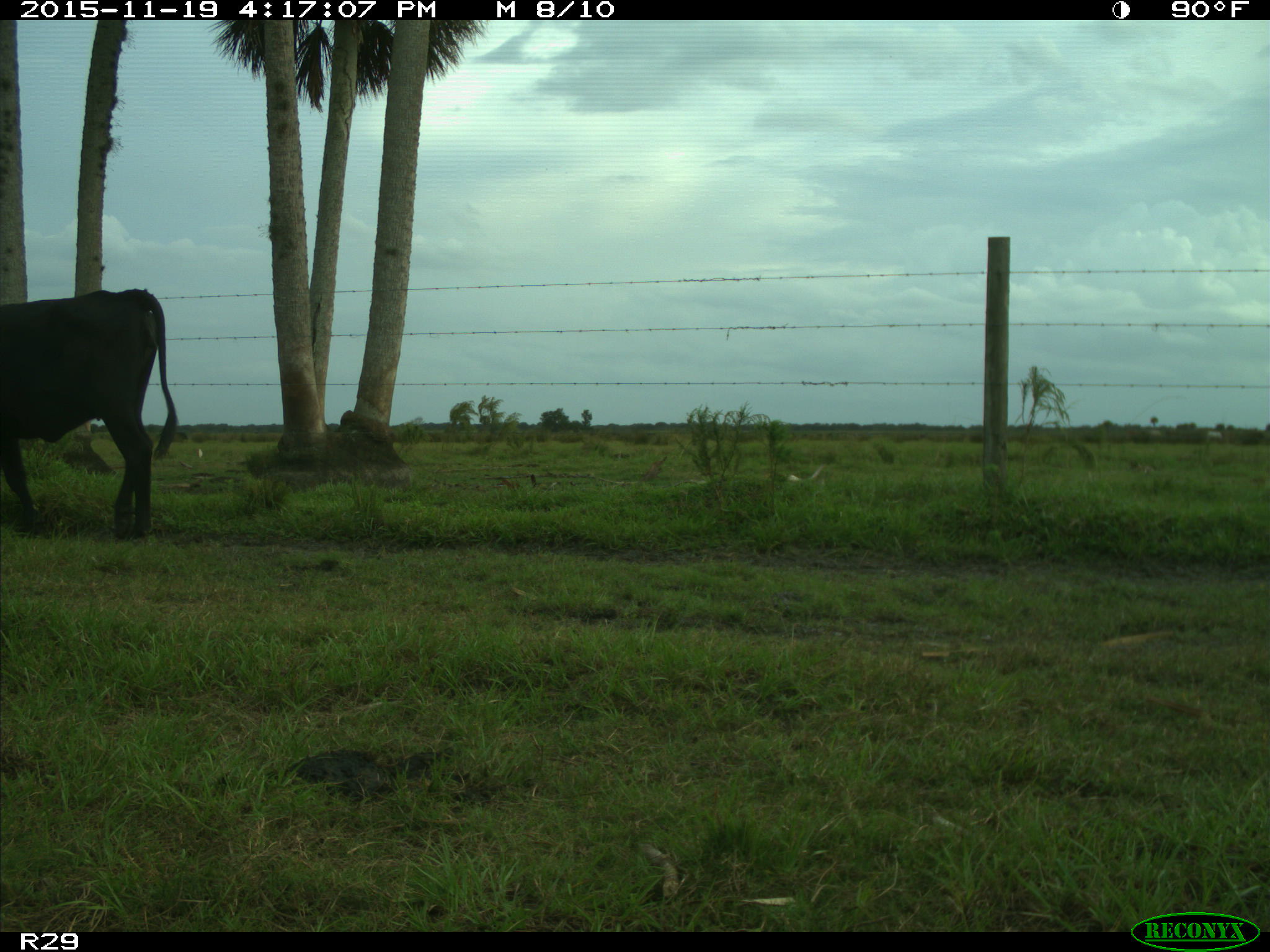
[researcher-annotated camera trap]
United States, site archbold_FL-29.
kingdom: Animalia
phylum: Chordata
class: Mammalia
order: Artiodactyla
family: Bovidae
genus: Bos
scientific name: Bos taurus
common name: domestic cow